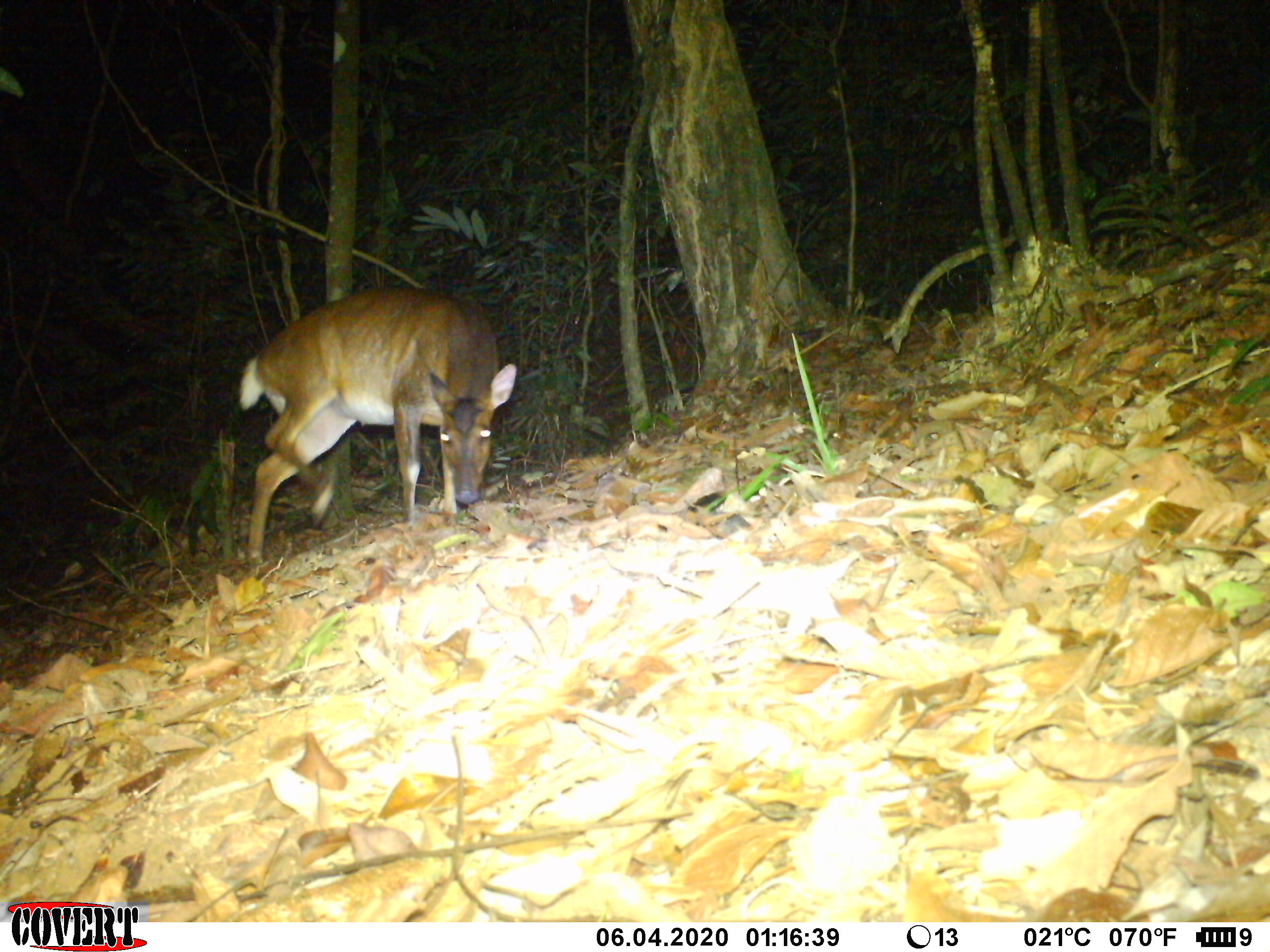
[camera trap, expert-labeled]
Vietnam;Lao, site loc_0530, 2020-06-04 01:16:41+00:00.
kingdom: Animalia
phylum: Chordata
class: Mammalia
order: Artiodactyla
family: Cervidae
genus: Muntiacus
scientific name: Muntiacus vuquangensis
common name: large-antlered muntjac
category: large antlered muntjac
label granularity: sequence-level